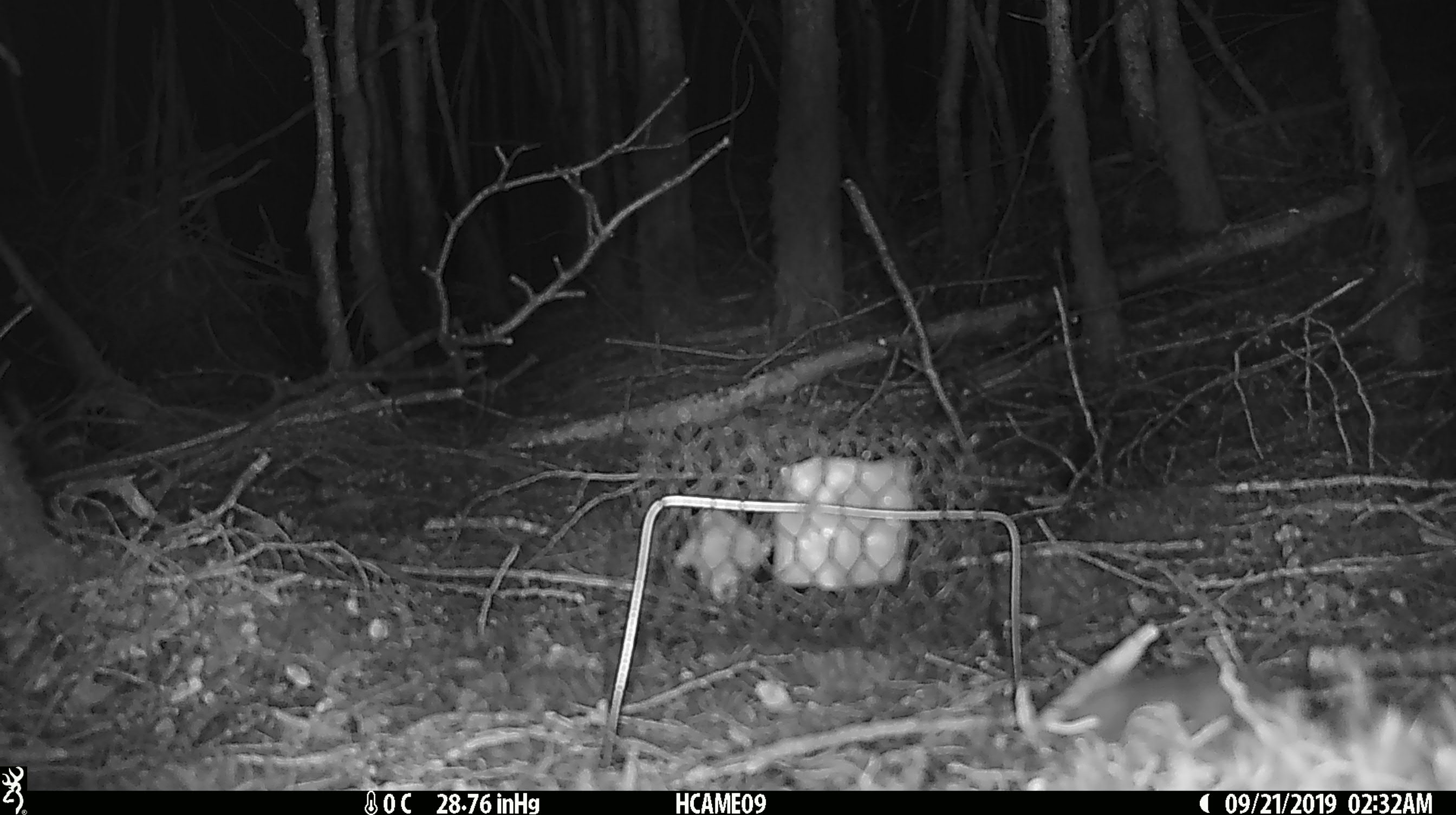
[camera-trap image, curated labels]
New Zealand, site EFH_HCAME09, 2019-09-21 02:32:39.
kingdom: Animalia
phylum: Chordata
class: Mammalia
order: Rodentia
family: Muridae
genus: Mus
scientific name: Mus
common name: mouse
Mouse (Mus).